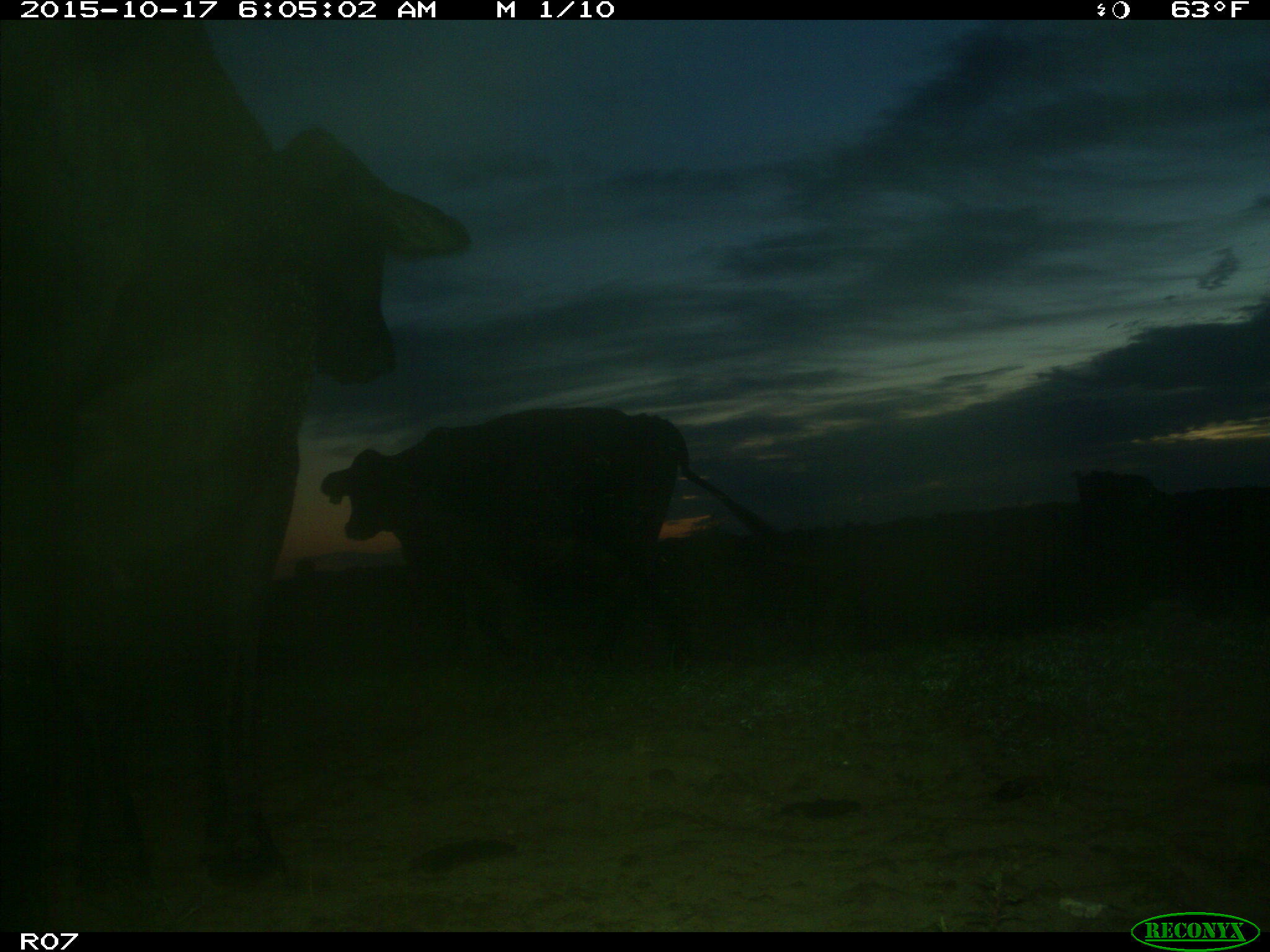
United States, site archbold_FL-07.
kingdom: Animalia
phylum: Chordata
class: Mammalia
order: Artiodactyla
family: Bovidae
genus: Bos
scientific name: Bos taurus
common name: domestic cow